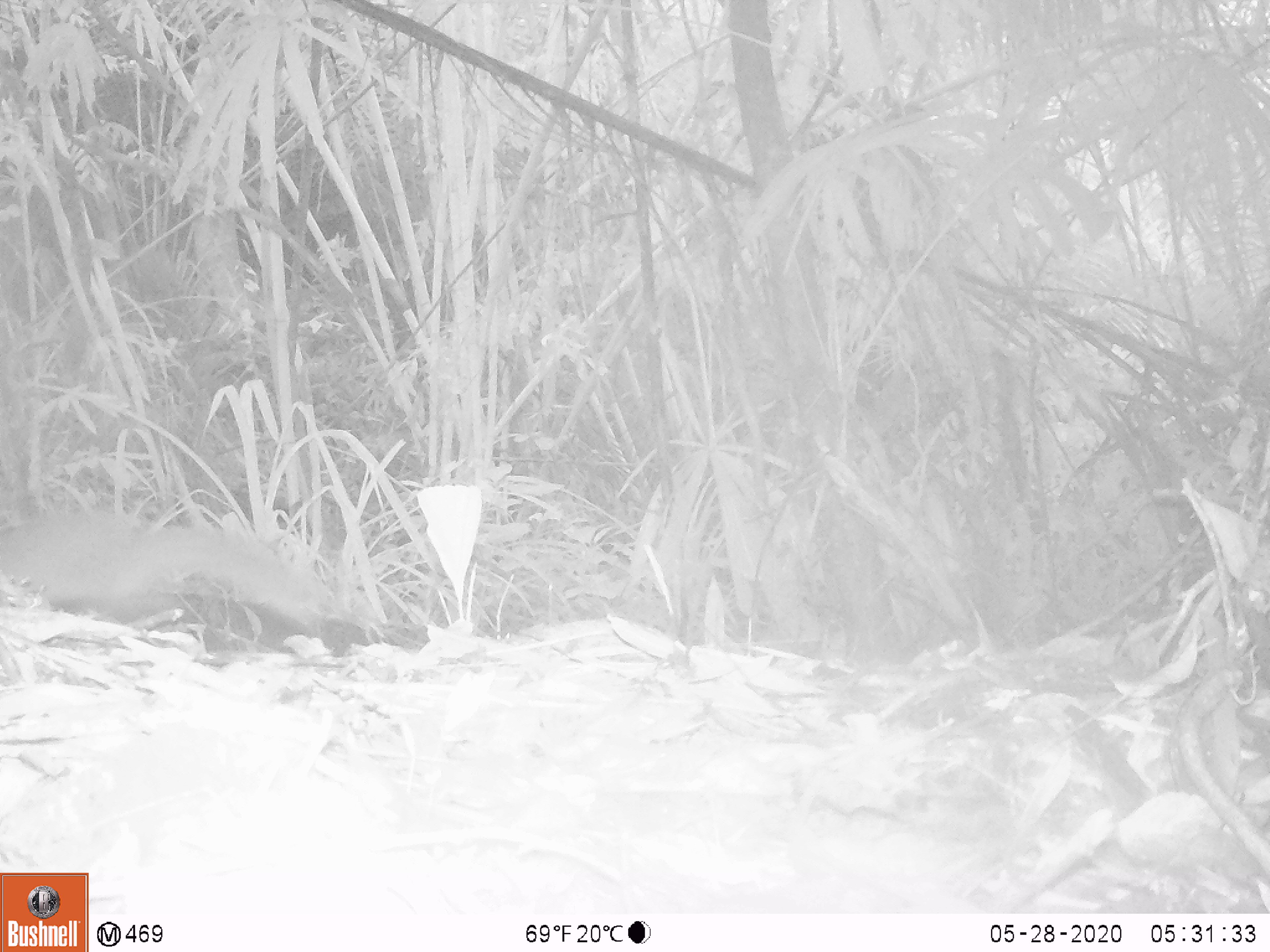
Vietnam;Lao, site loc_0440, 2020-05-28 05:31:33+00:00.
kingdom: Animalia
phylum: Chordata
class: Mammalia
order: Carnivora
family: Mustelidae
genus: Melogale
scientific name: Melogale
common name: ferret badger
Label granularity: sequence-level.